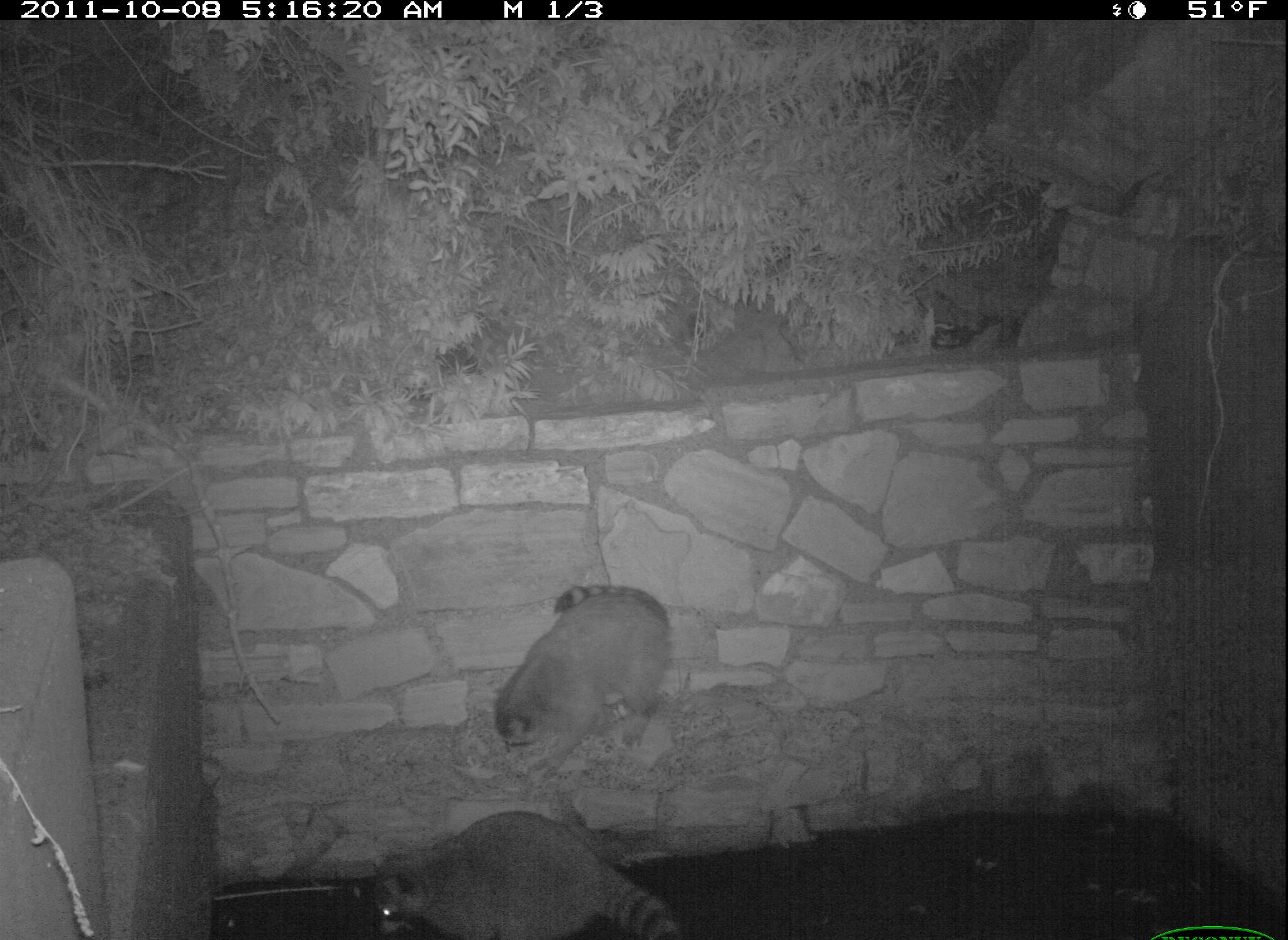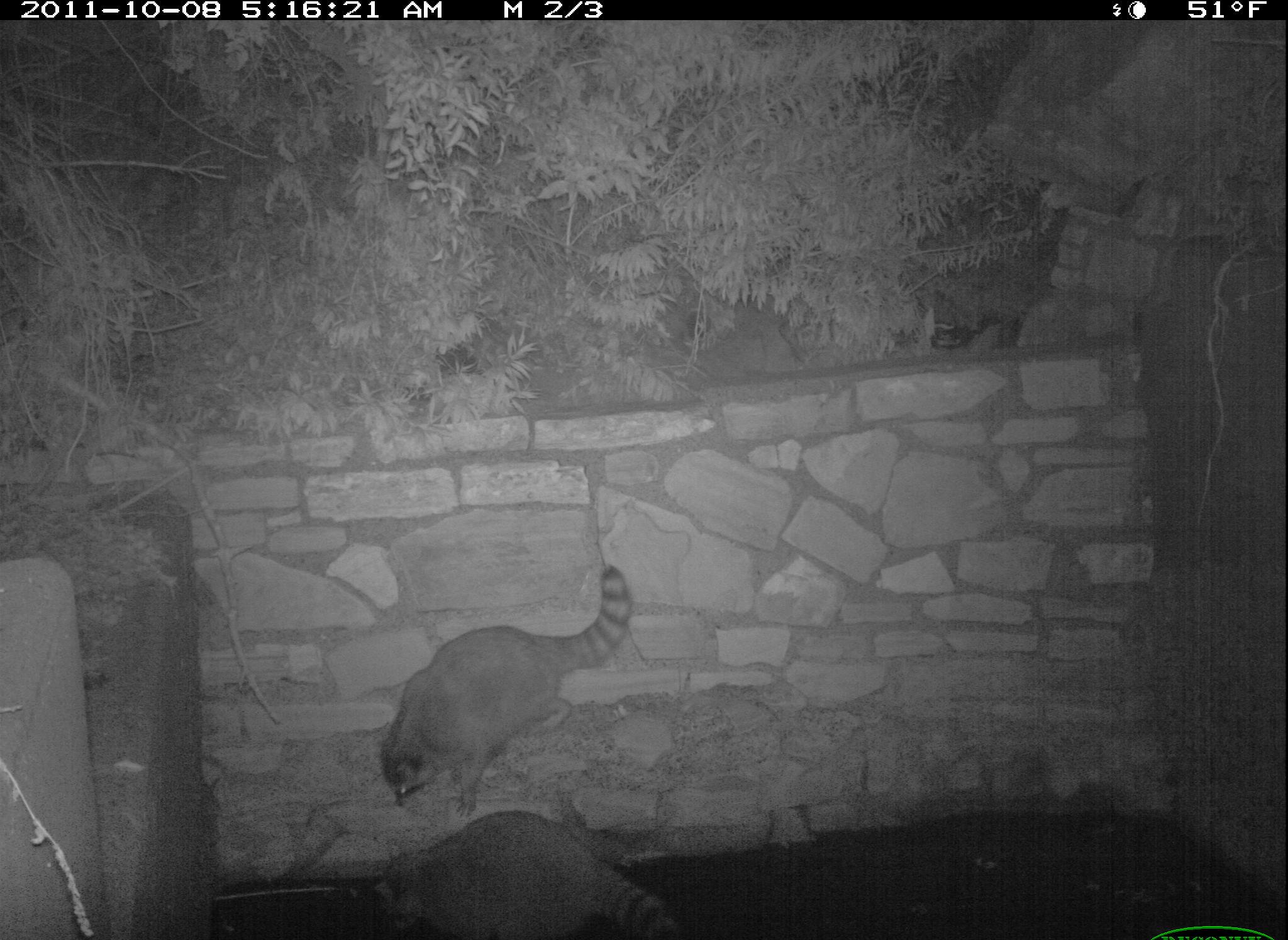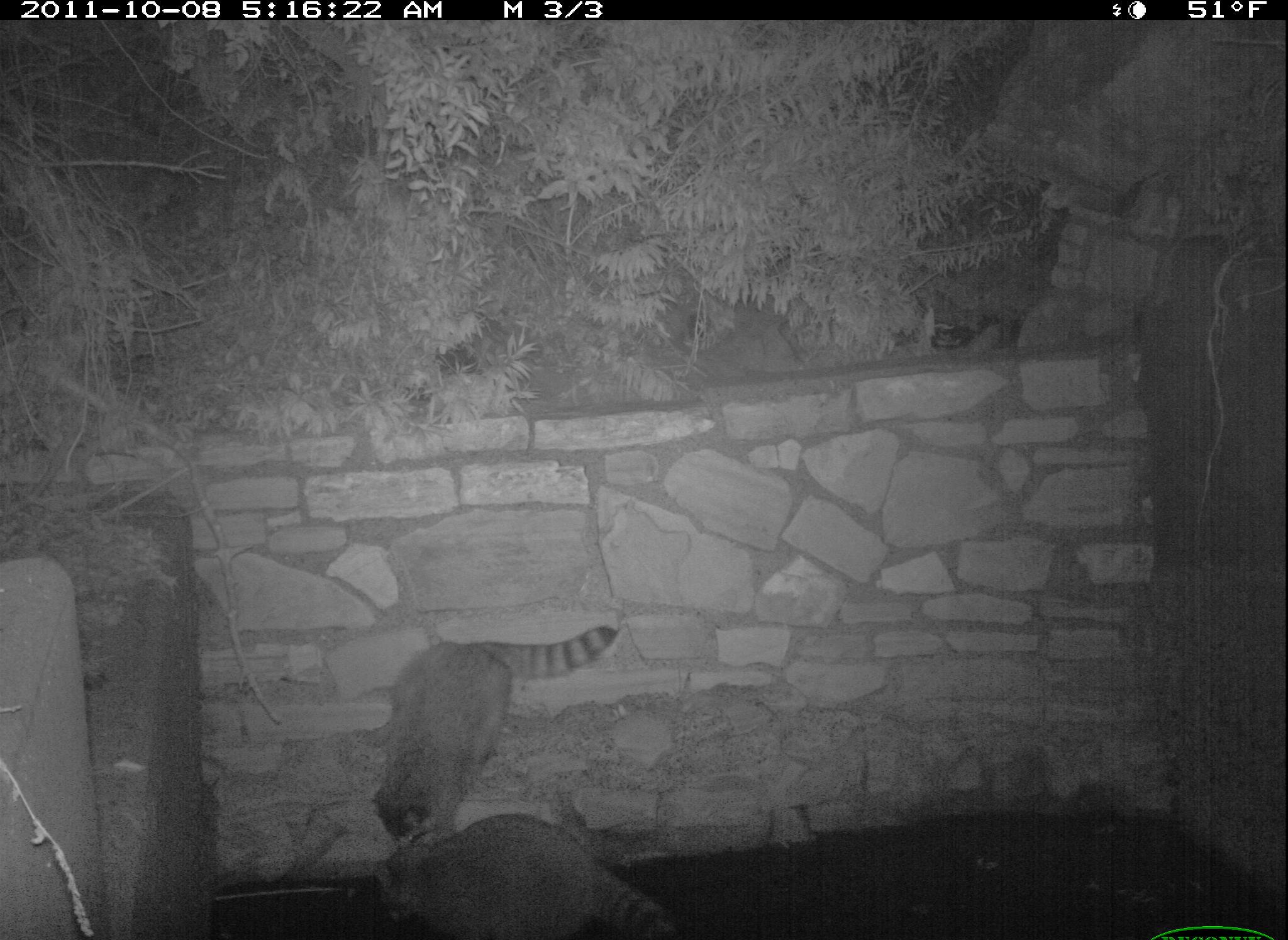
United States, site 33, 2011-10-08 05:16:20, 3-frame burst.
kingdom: Animalia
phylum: Chordata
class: Mammalia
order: Carnivora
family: Procyonidae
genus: Procyon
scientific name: Procyon lotor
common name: raccoon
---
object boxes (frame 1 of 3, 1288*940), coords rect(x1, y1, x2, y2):
raccoon: rect(469, 569, 679, 772); rect(370, 804, 694, 931)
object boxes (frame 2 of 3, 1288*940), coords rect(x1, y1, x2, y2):
raccoon: rect(367, 554, 649, 807); rect(367, 810, 694, 940)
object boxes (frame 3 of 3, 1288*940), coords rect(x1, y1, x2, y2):
raccoon: rect(361, 615, 630, 823); rect(359, 804, 678, 928)